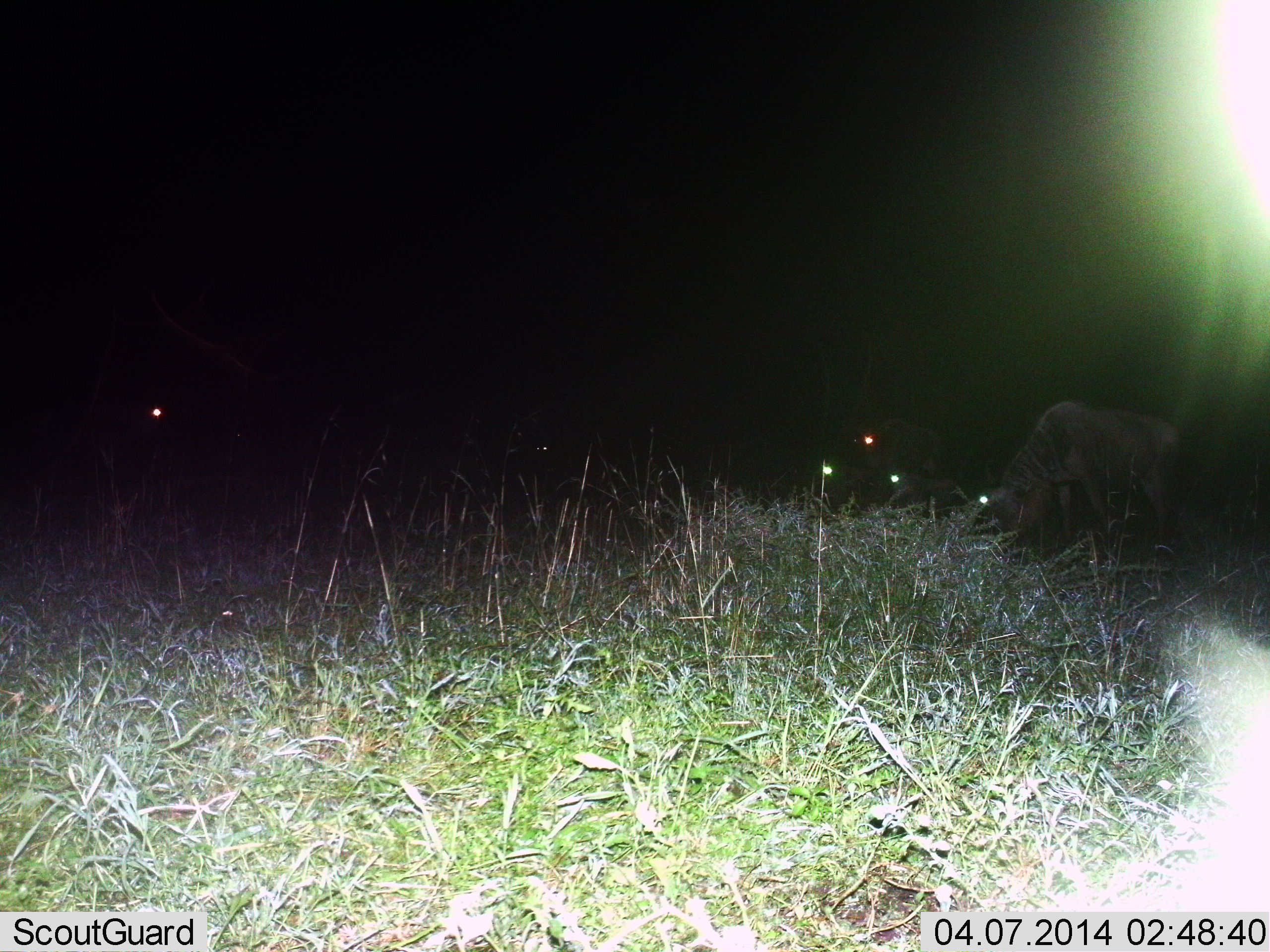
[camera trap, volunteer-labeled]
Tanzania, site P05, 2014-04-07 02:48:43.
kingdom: Animalia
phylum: Chordata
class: Mammalia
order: Artiodactyla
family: Bovidae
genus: Connochaetes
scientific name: Connochaetes taurinus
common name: blue wildebeest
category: wildebeest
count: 1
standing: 30%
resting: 20%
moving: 10%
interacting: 0%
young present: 0%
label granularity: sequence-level